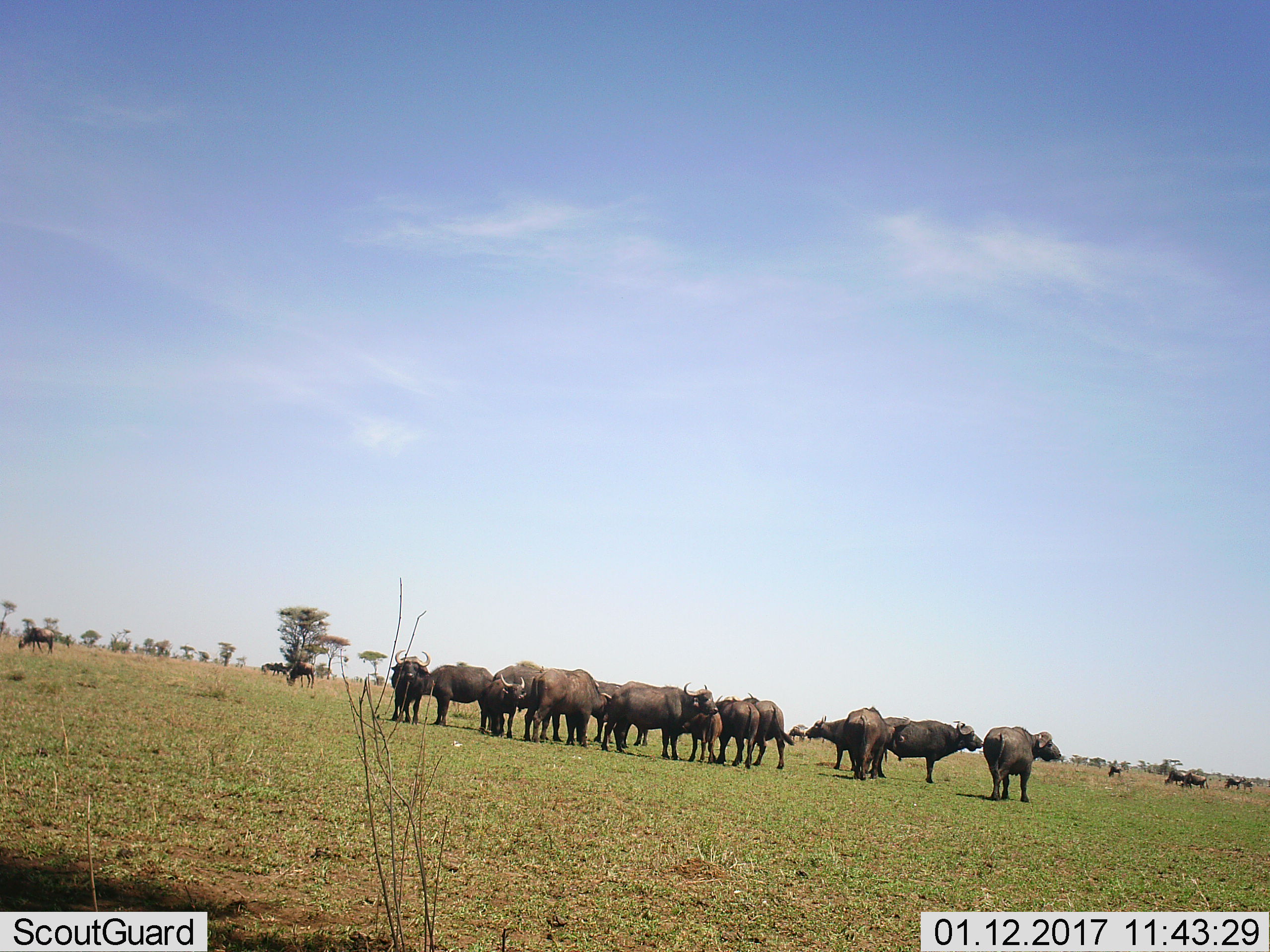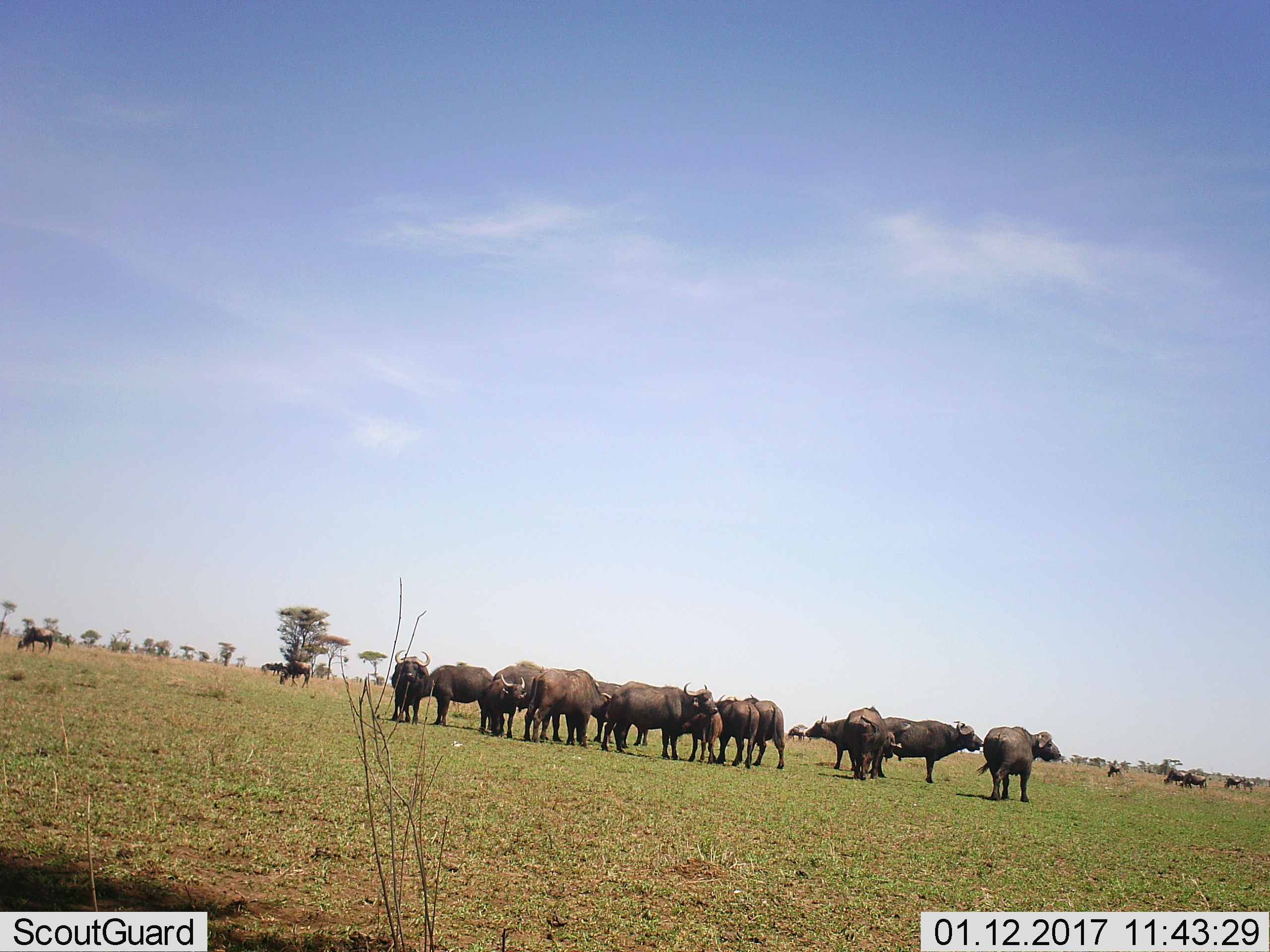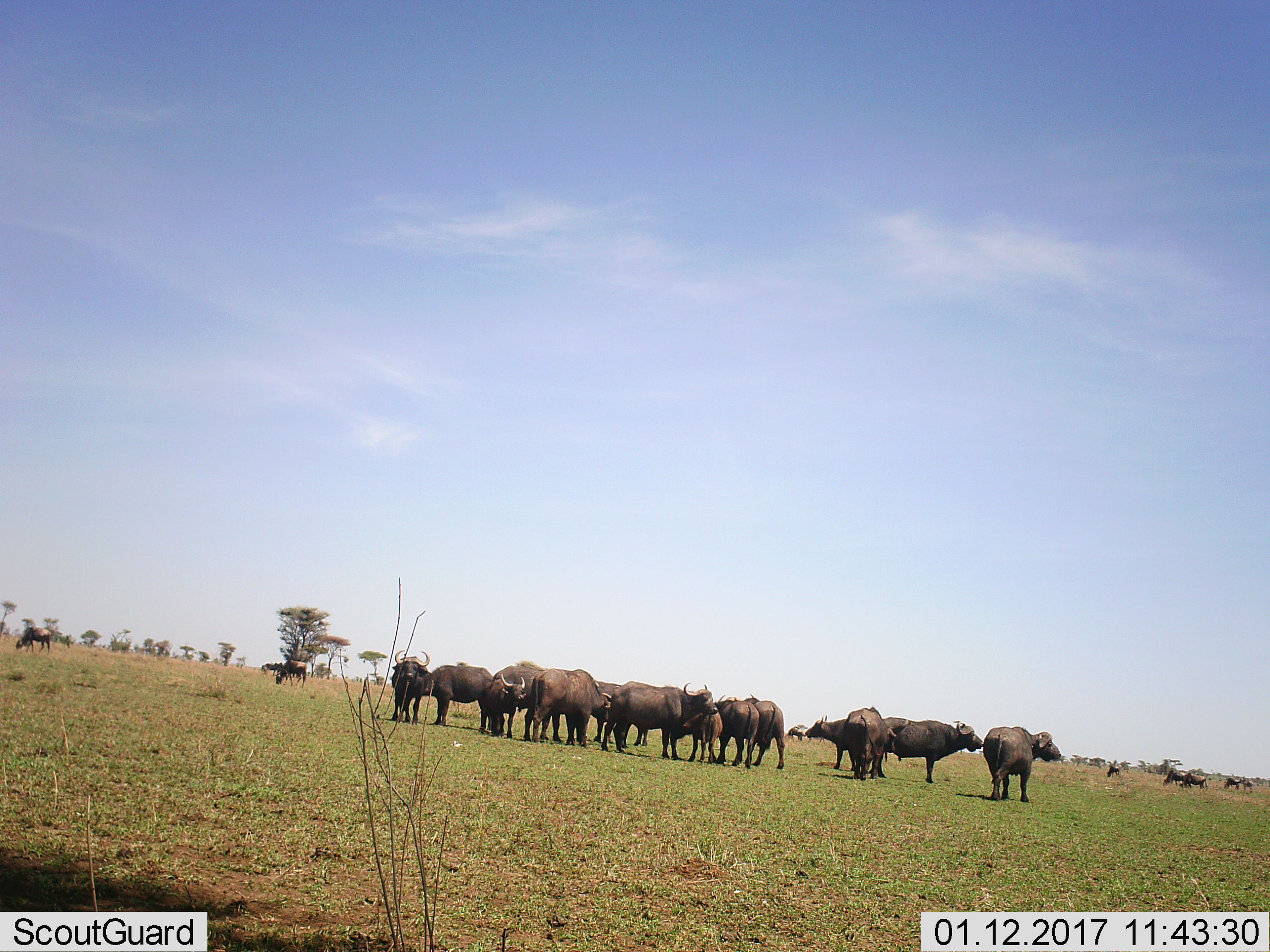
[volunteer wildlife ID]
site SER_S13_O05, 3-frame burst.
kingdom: Animalia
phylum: Chordata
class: Mammalia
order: Artiodactyla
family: Bovidae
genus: Syncerus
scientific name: Syncerus caffer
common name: african buffalo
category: buffalo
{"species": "buffalo (african buffalo) (Syncerus caffer)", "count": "11-50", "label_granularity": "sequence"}